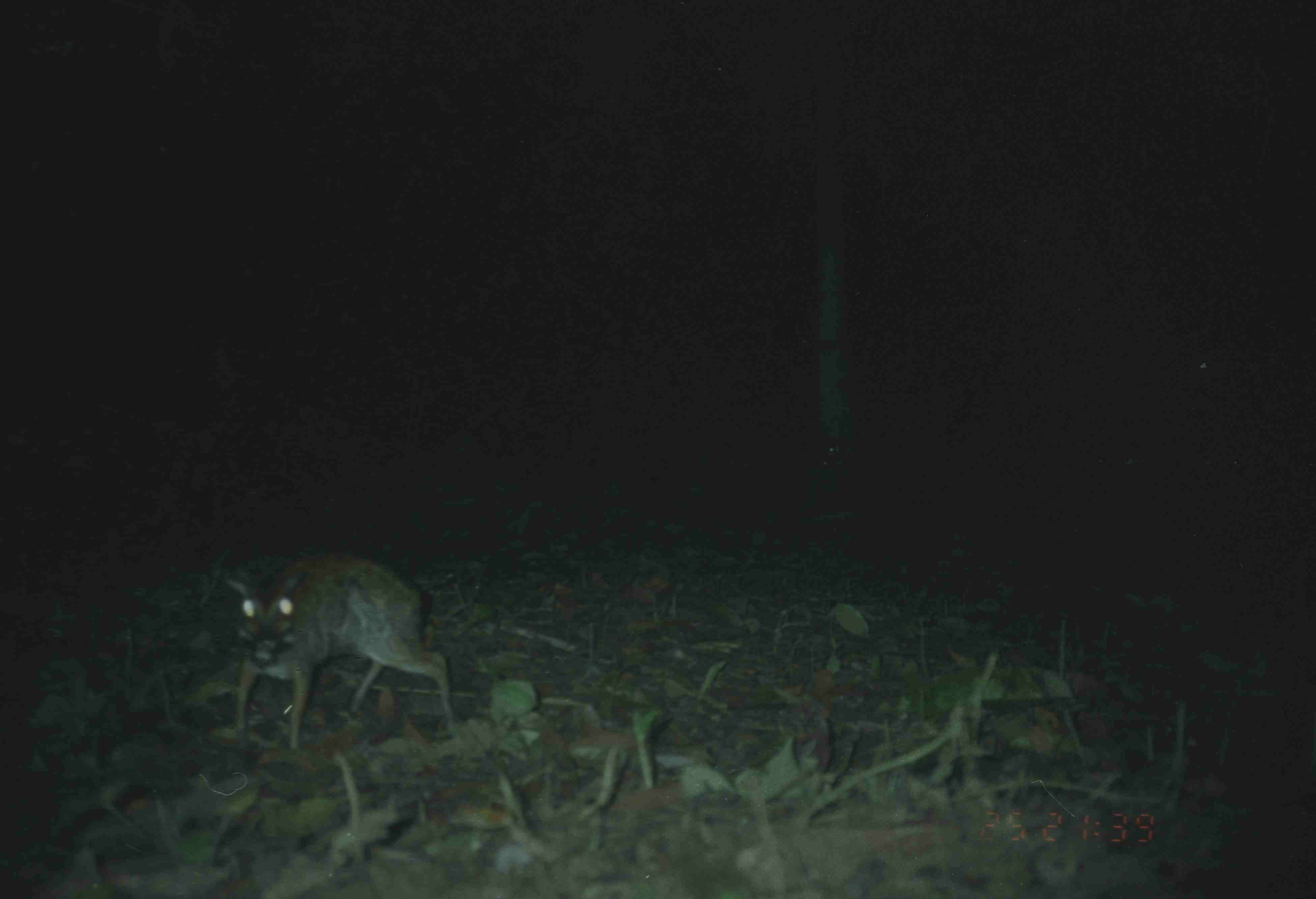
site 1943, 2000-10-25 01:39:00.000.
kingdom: Animalia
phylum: Chordata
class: Mammalia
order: Artiodactyla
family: Tragulidae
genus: Tragulus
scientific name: Tragulus napu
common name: greater oriental chevrotain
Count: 1.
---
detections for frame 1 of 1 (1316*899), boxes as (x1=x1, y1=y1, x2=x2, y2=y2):
tragulus napu: (x1=221, y1=554, x2=458, y2=750)